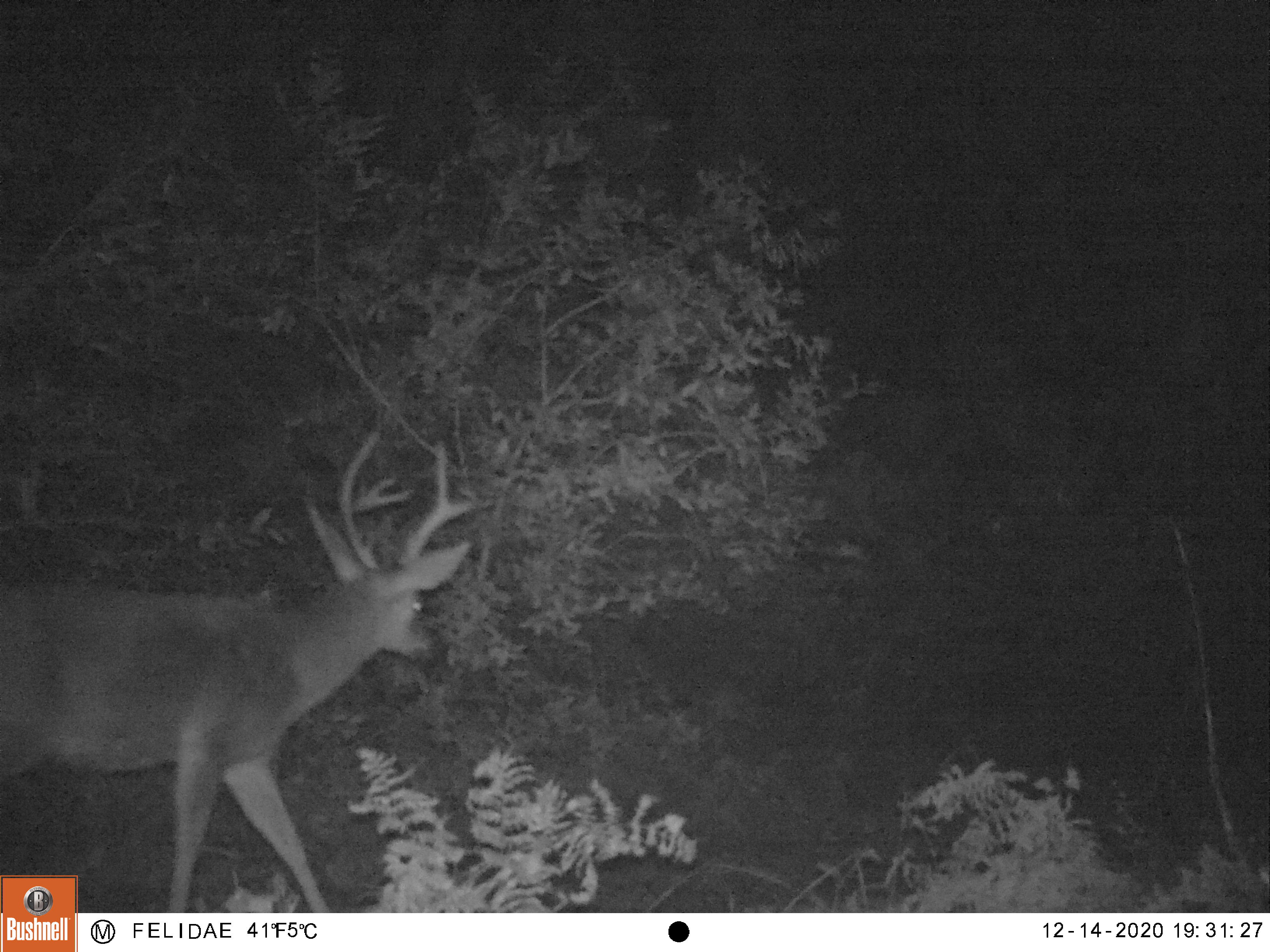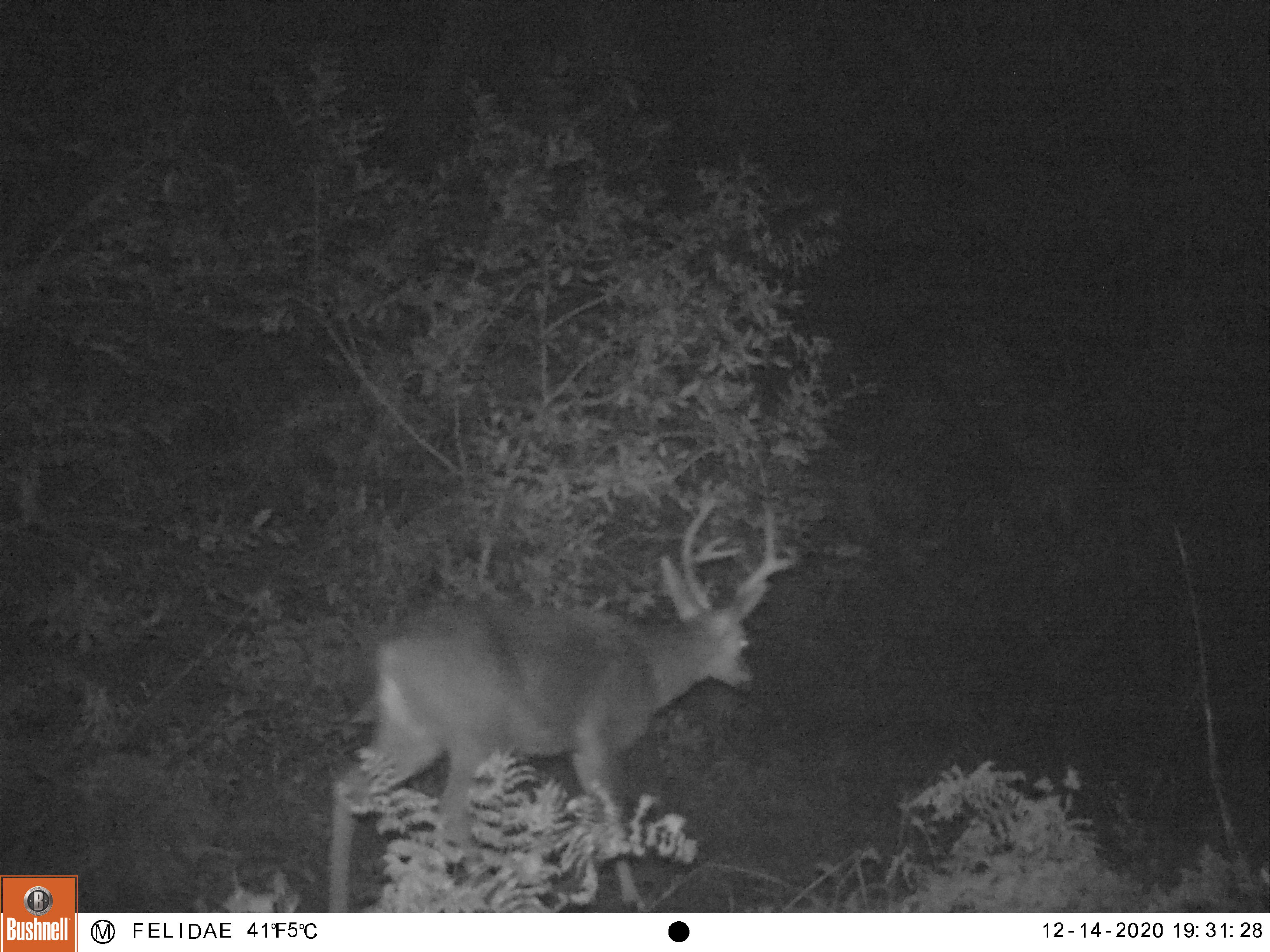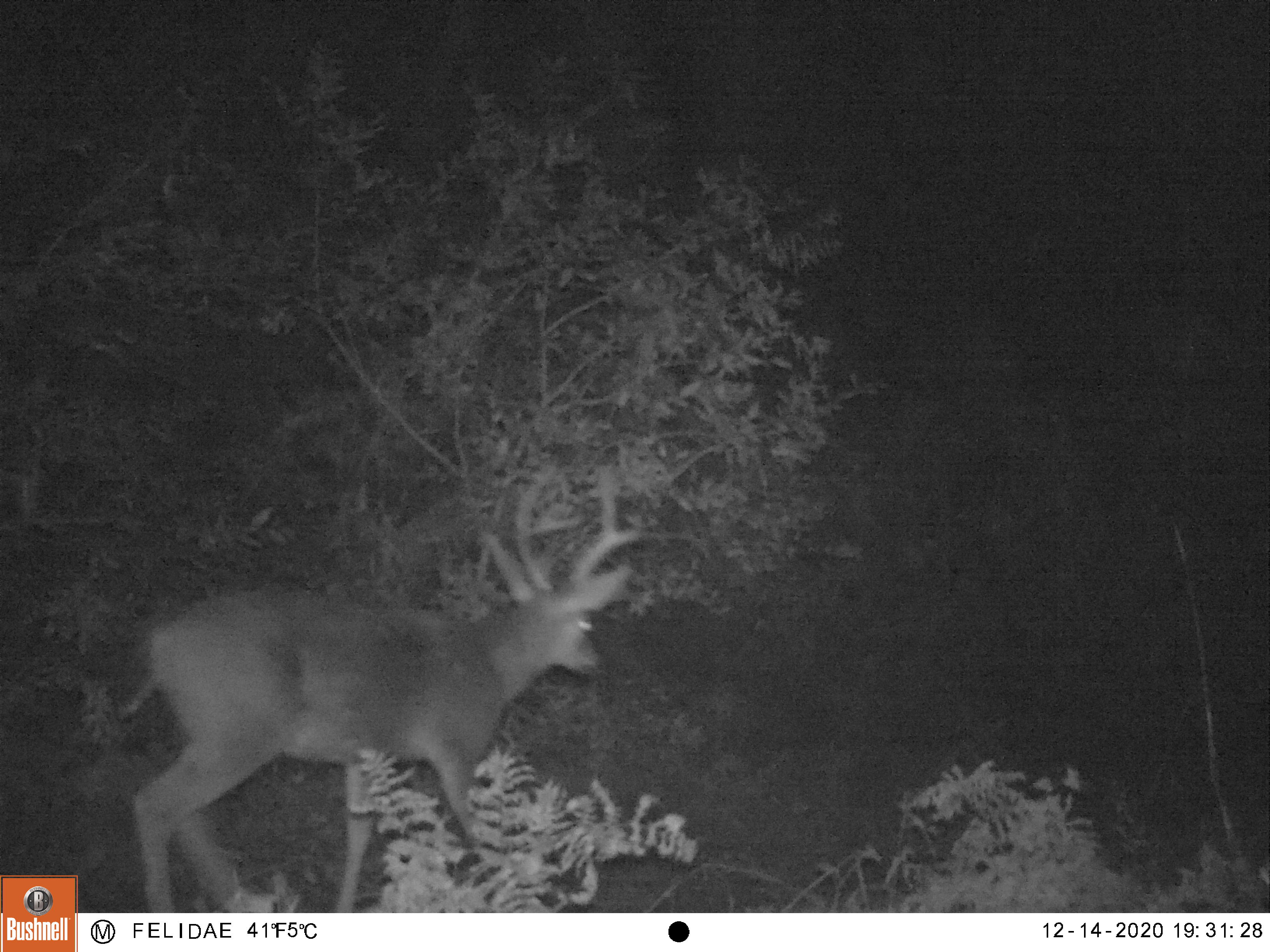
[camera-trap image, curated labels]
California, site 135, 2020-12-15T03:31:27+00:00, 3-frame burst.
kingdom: Animalia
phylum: Chordata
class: Mammalia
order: Artiodactyla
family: Cervidae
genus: Odocoileus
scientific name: Odocoileus hemionus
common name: mule deer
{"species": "mule deer (Odocoileus hemionus)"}